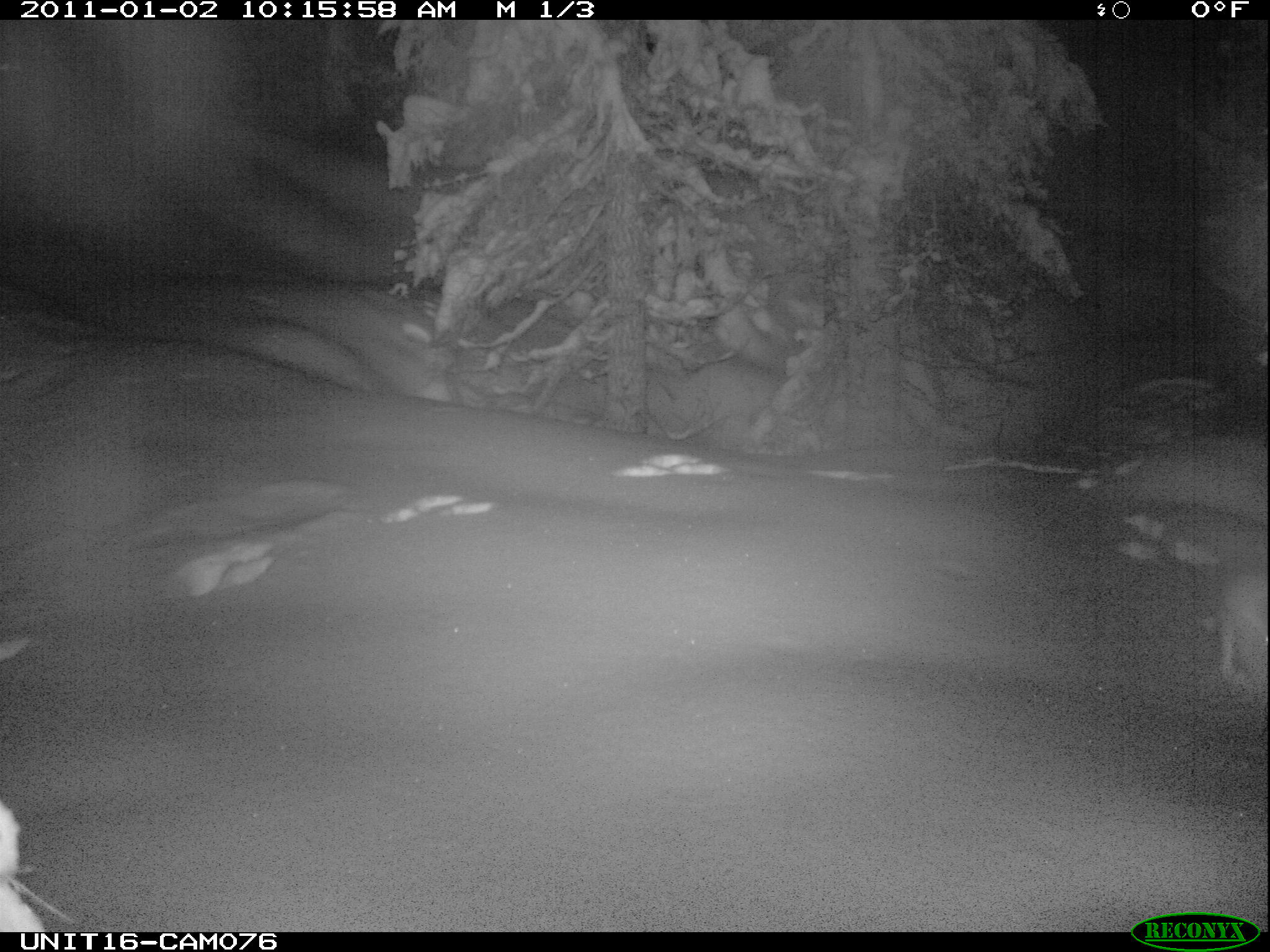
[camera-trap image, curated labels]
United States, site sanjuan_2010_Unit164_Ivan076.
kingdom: Animalia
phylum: Chordata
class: Mammalia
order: Lagomorpha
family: Leporidae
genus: Lepus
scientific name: Lepus americanus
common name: snowshoe hare